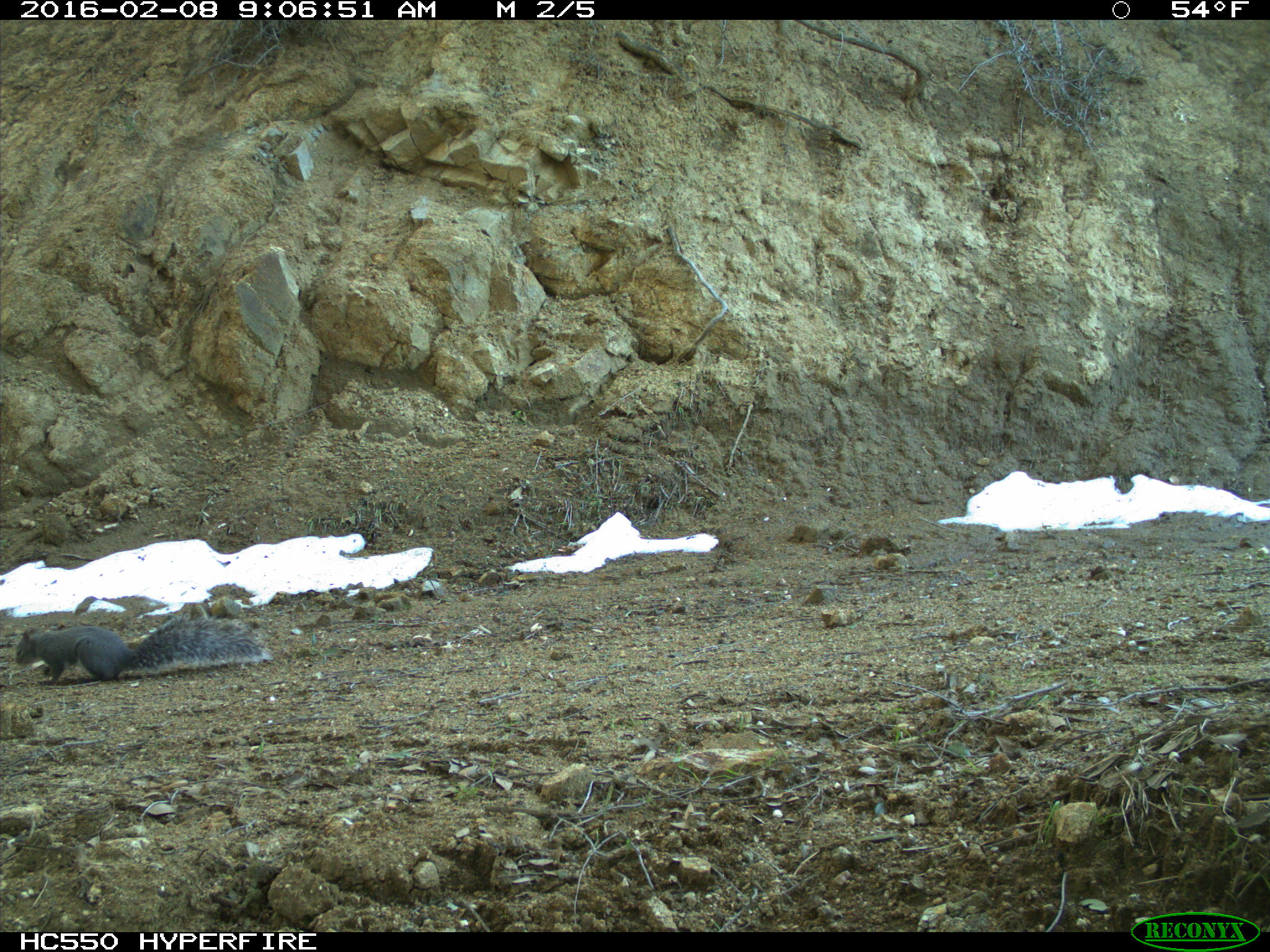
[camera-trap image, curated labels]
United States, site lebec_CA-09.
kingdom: Animalia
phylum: Chordata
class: Mammalia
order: Rodentia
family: Sciuridae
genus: Sciurus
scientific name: Sciurus carolinensis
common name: eastern gray squirrel